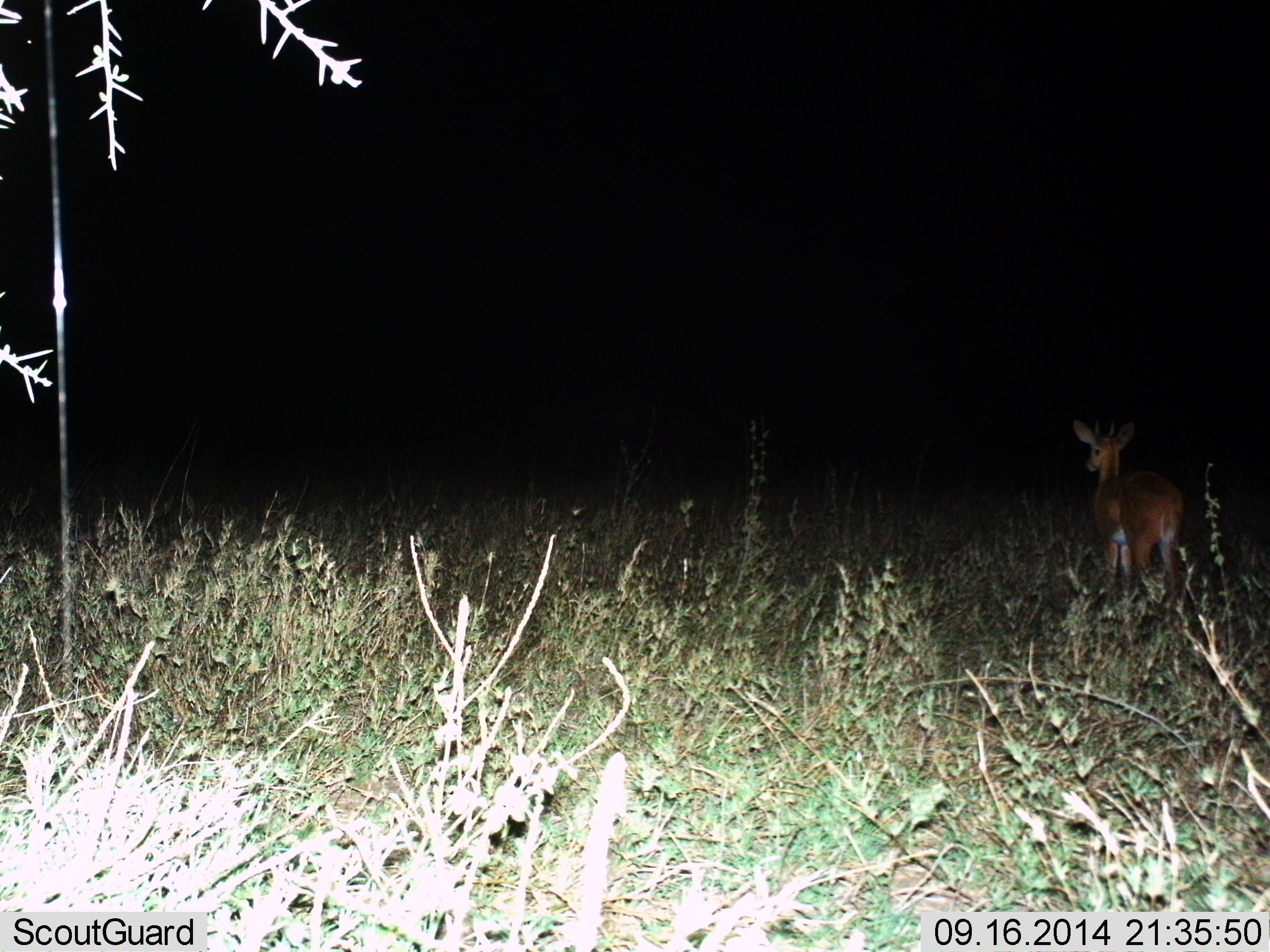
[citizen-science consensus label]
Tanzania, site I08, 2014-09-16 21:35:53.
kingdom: Animalia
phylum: Chordata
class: Mammalia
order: Artiodactyla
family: Bovidae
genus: Redunca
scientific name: Redunca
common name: reedbuck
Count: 1.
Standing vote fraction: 100%.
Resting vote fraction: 0%.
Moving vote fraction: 0%.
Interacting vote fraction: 0%.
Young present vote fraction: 0%.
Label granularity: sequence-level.